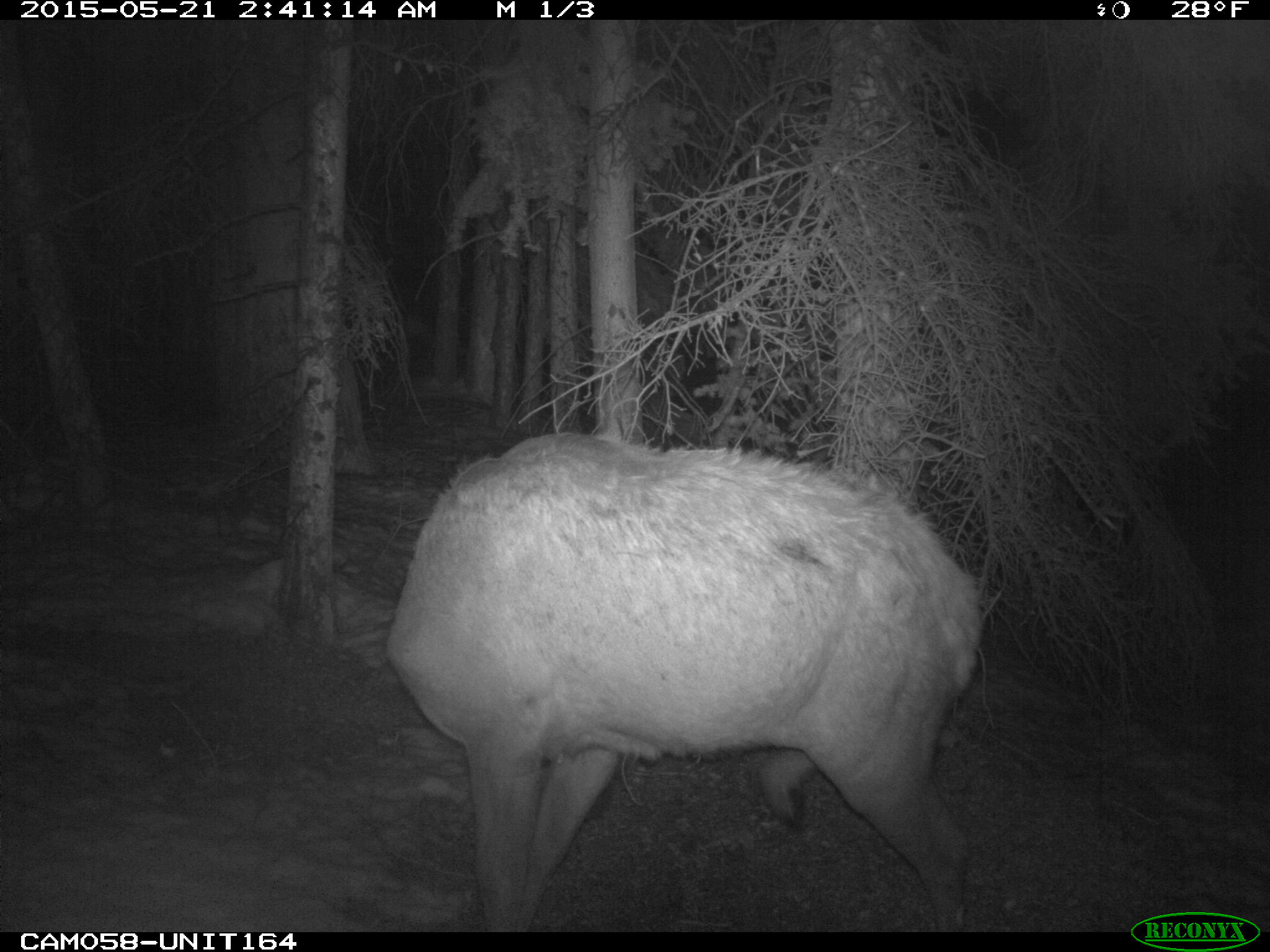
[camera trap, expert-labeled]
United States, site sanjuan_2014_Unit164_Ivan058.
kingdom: Animalia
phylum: Chordata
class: Mammalia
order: Artiodactyla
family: Cervidae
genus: Cervus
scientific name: Cervus elaphus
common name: red deer